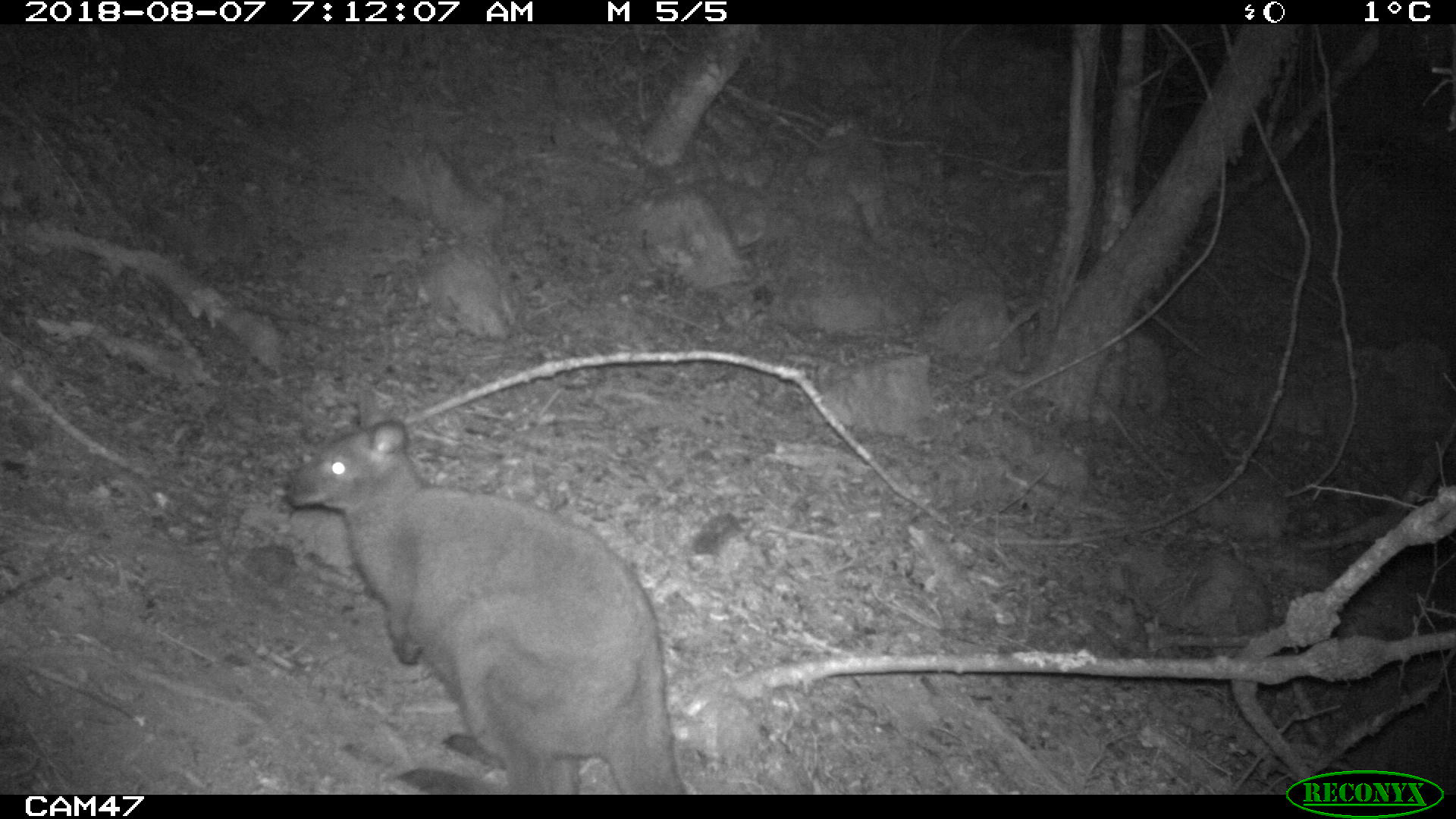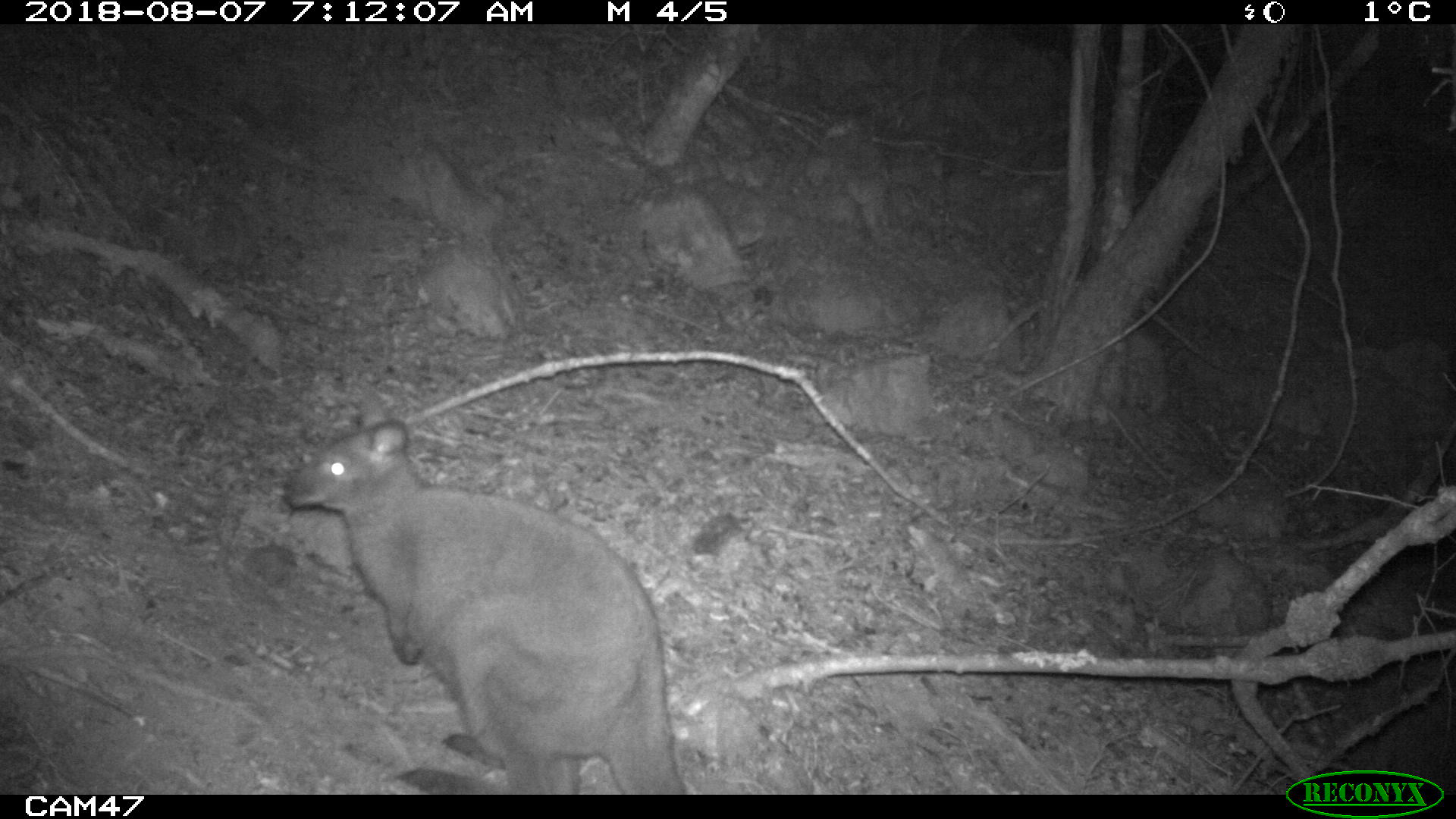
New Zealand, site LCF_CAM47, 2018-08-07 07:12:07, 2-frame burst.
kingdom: Animalia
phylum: Chordata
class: Mammalia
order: Diprotodontia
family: Macropodidae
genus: Notamacropus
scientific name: Notamacropus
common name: wallaby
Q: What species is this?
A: Wallaby (Notamacropus).